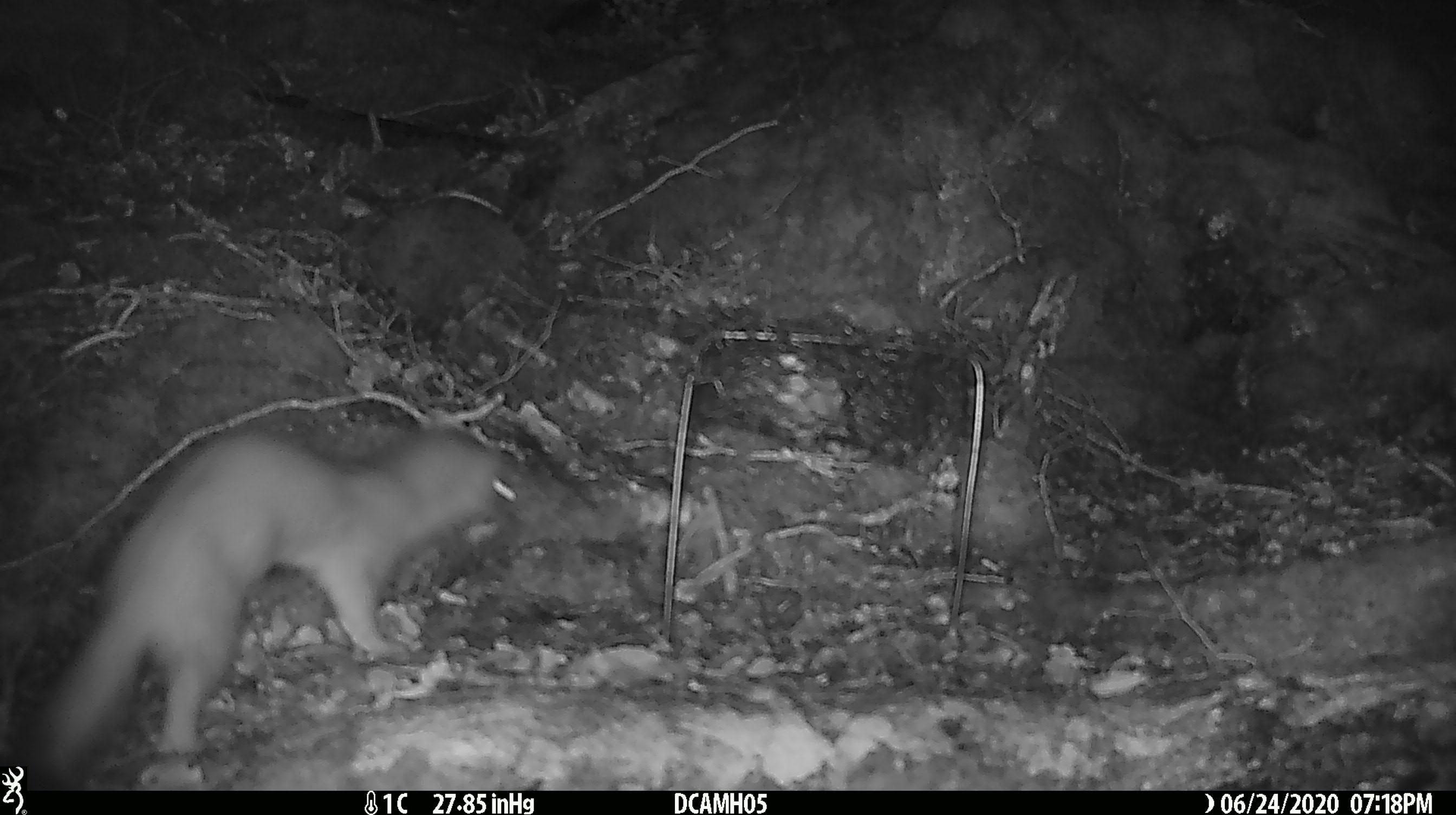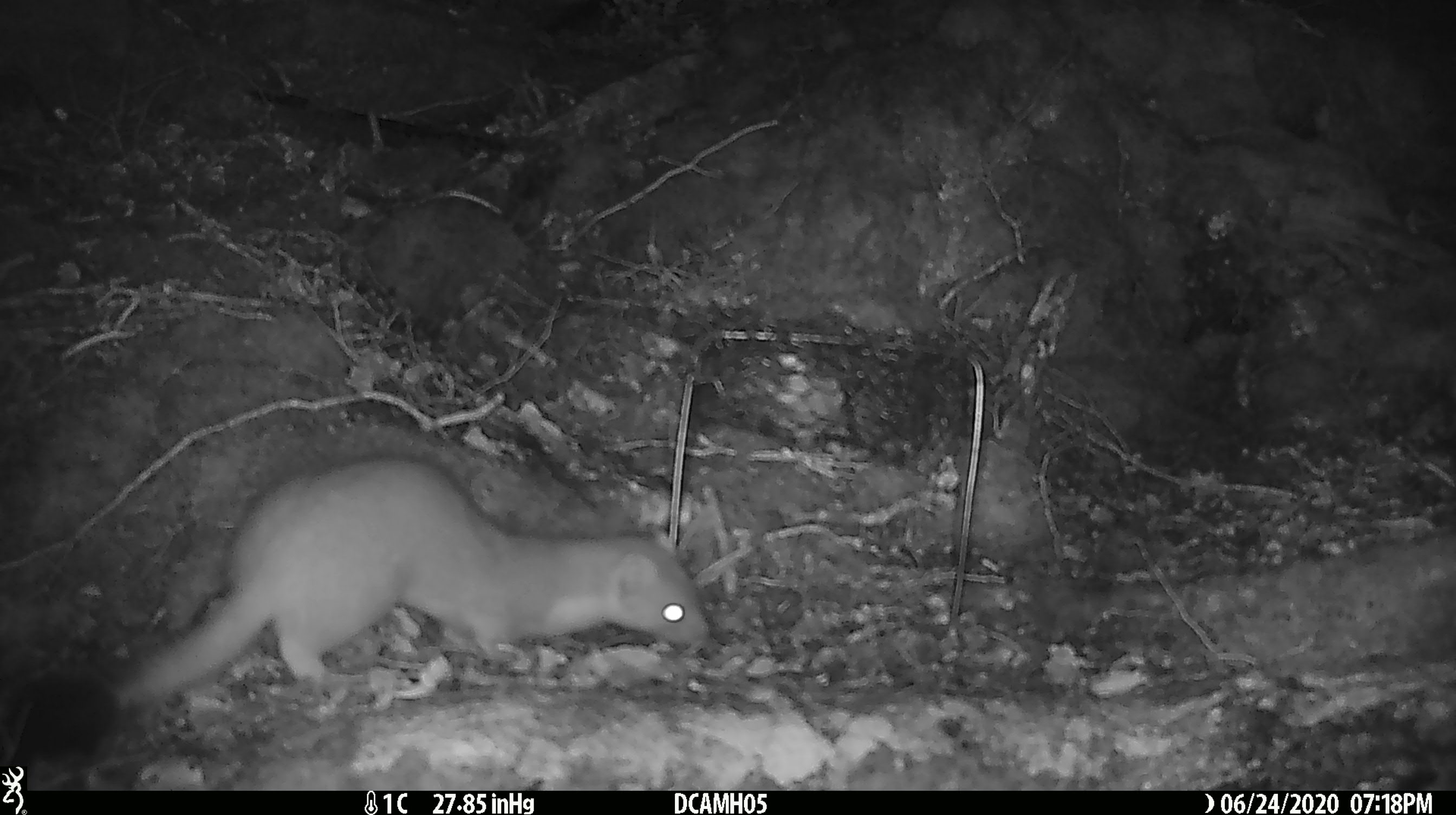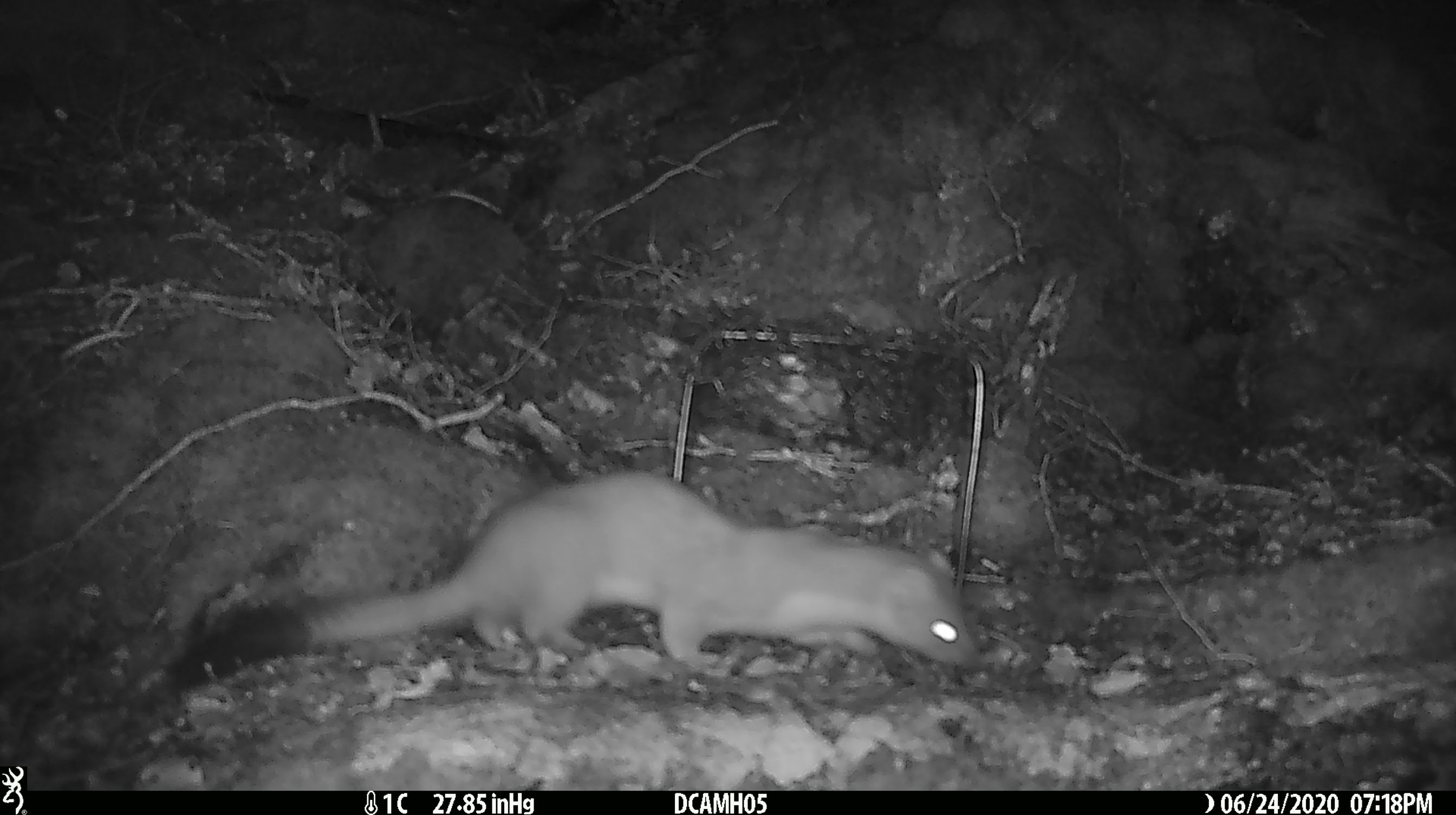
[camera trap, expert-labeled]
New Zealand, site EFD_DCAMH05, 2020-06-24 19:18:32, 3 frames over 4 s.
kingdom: Animalia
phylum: Chordata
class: Mammalia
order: Carnivora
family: Mustelidae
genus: Mustela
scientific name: Mustela erminea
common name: stoat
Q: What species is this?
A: Stoat (Mustela erminea).